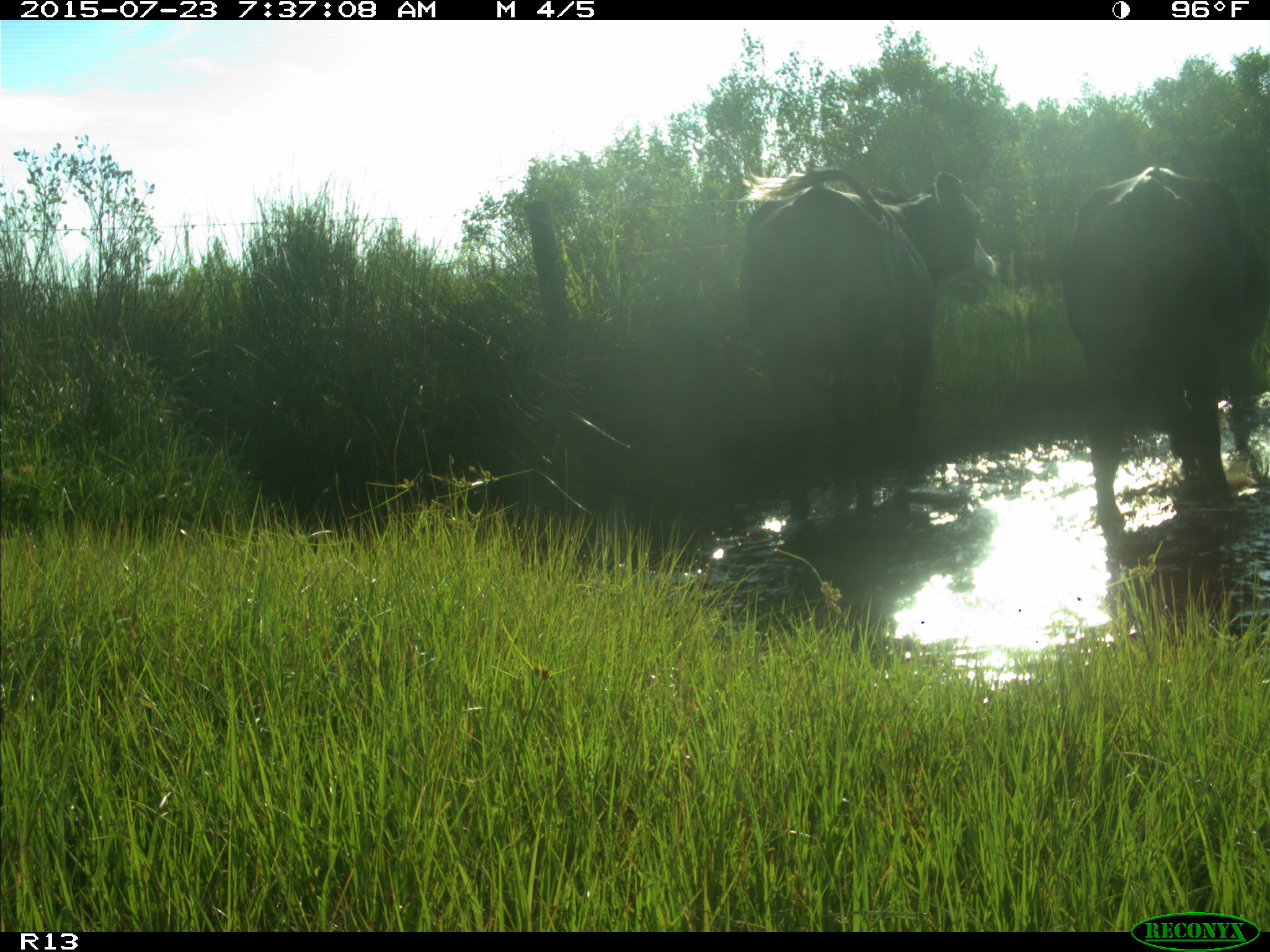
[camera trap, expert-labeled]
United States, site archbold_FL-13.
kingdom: Animalia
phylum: Chordata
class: Mammalia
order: Artiodactyla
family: Bovidae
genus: Bos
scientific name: Bos taurus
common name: domestic cow